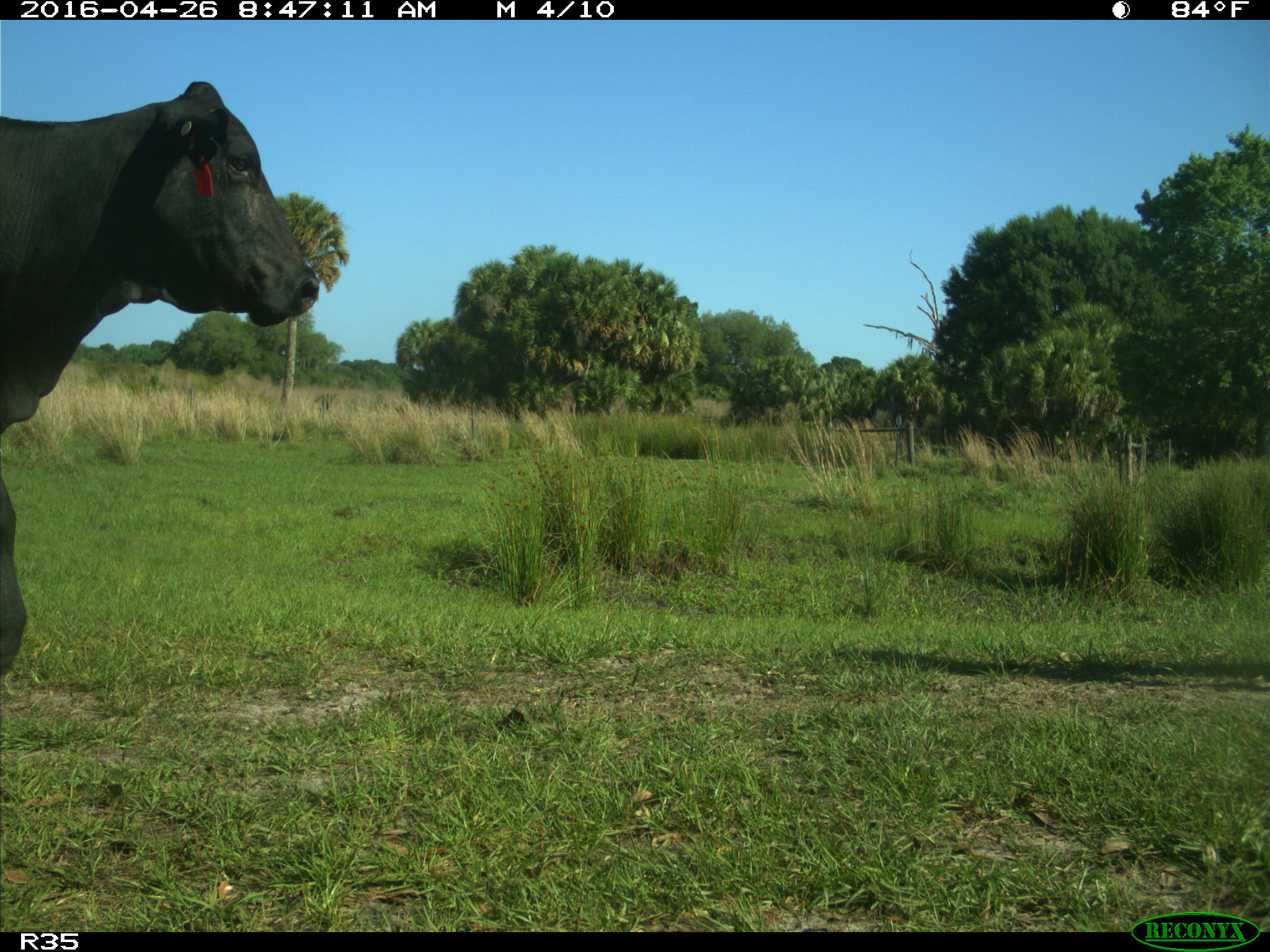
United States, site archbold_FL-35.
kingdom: Animalia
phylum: Chordata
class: Mammalia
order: Artiodactyla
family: Bovidae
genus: Bos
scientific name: Bos taurus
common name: domestic cow